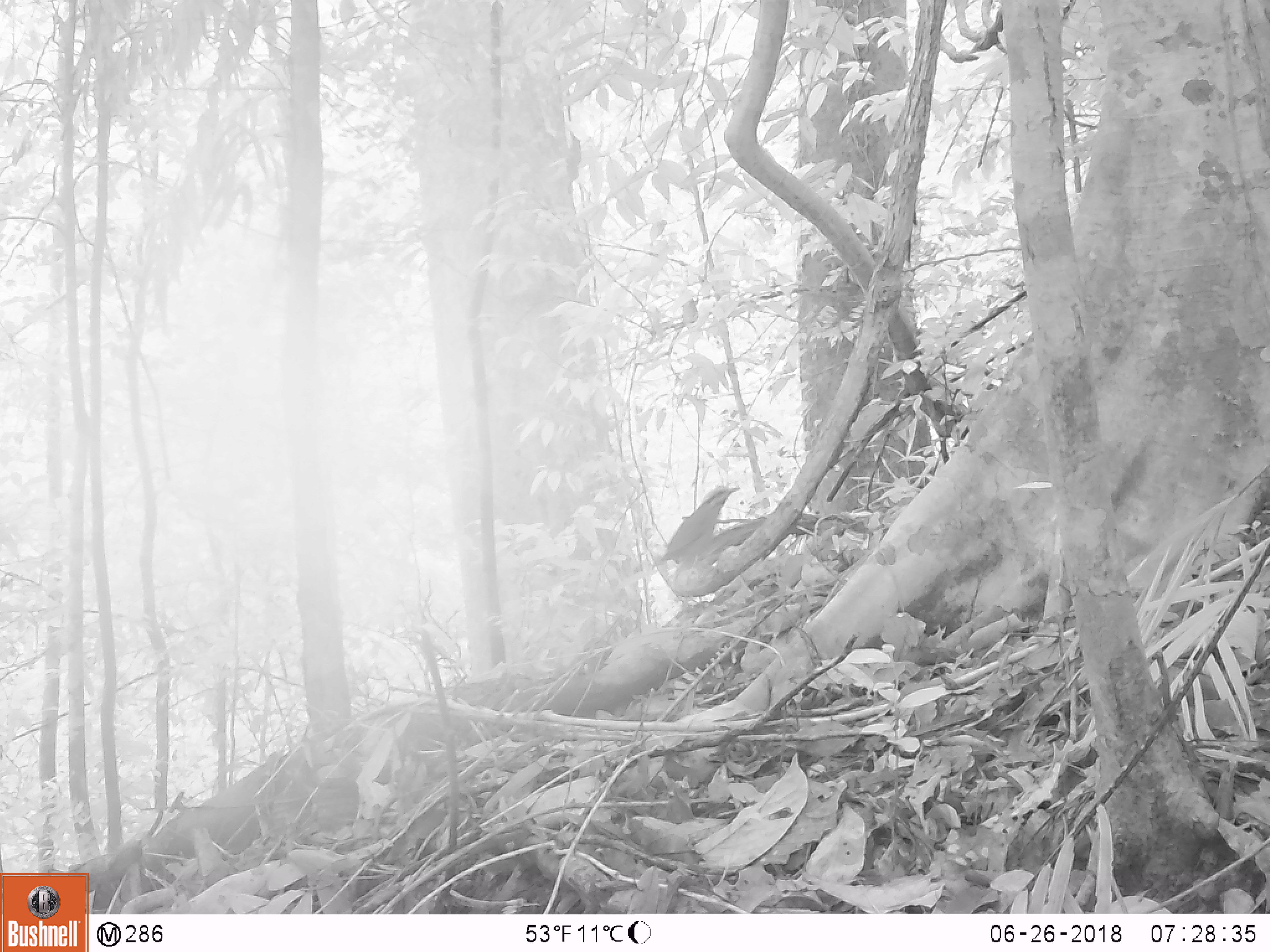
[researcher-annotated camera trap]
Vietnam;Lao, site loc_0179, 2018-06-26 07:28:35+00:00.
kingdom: Animalia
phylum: Chordata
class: Aves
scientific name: Aves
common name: bird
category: unidentified bird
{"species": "unidentified bird (bird) (Aves)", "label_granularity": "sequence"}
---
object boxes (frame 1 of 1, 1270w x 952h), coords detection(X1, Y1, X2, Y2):
unidentified bird: detection(660, 485, 740, 564)